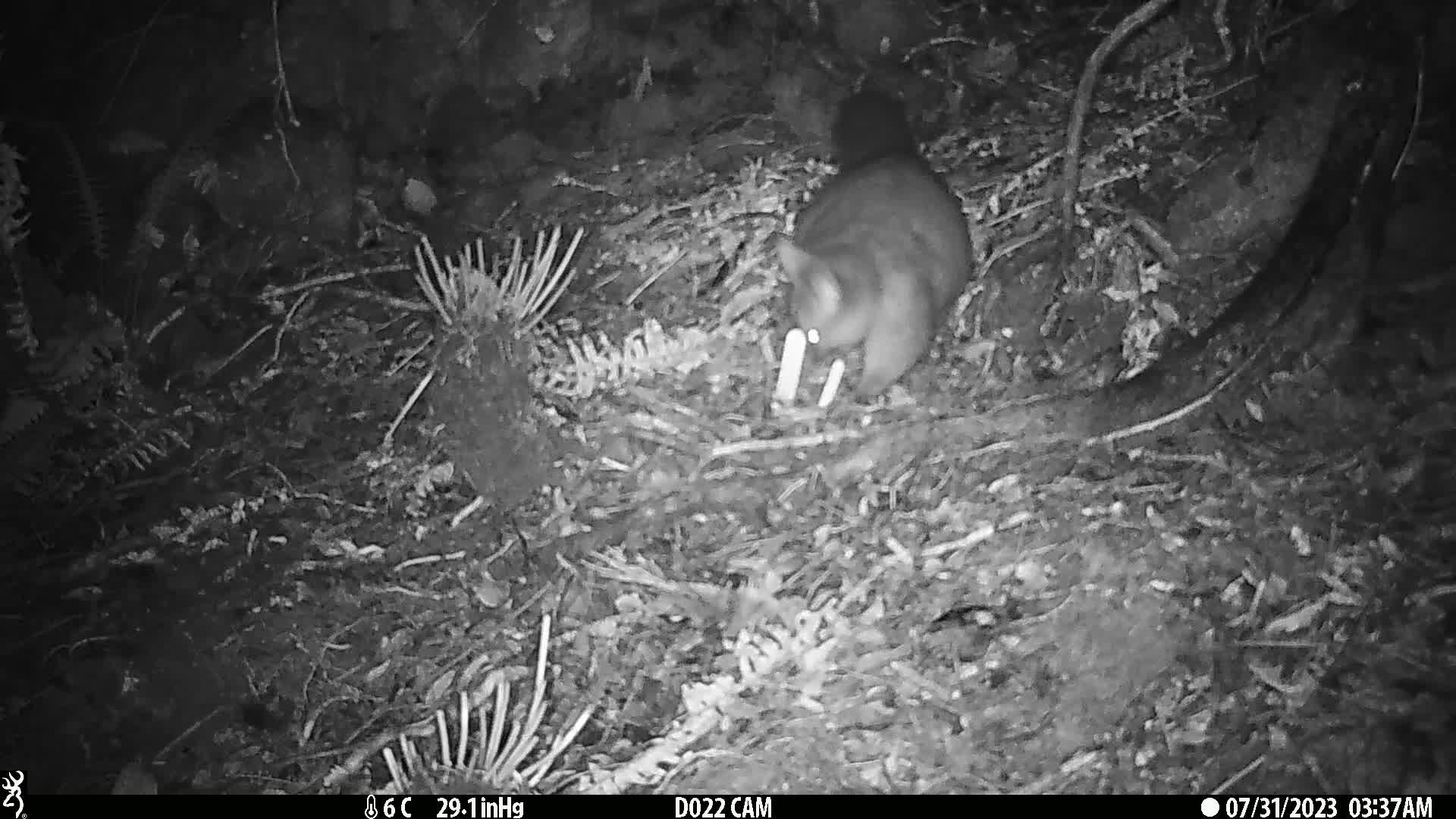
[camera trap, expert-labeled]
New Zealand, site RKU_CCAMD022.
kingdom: Animalia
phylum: Chordata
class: Mammalia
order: Diprotodontia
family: Phalangeridae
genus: Trichosurus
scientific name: Trichosurus vulpecula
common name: common brushtail possum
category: possum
Possum (common brushtail possum) (Trichosurus vulpecula).